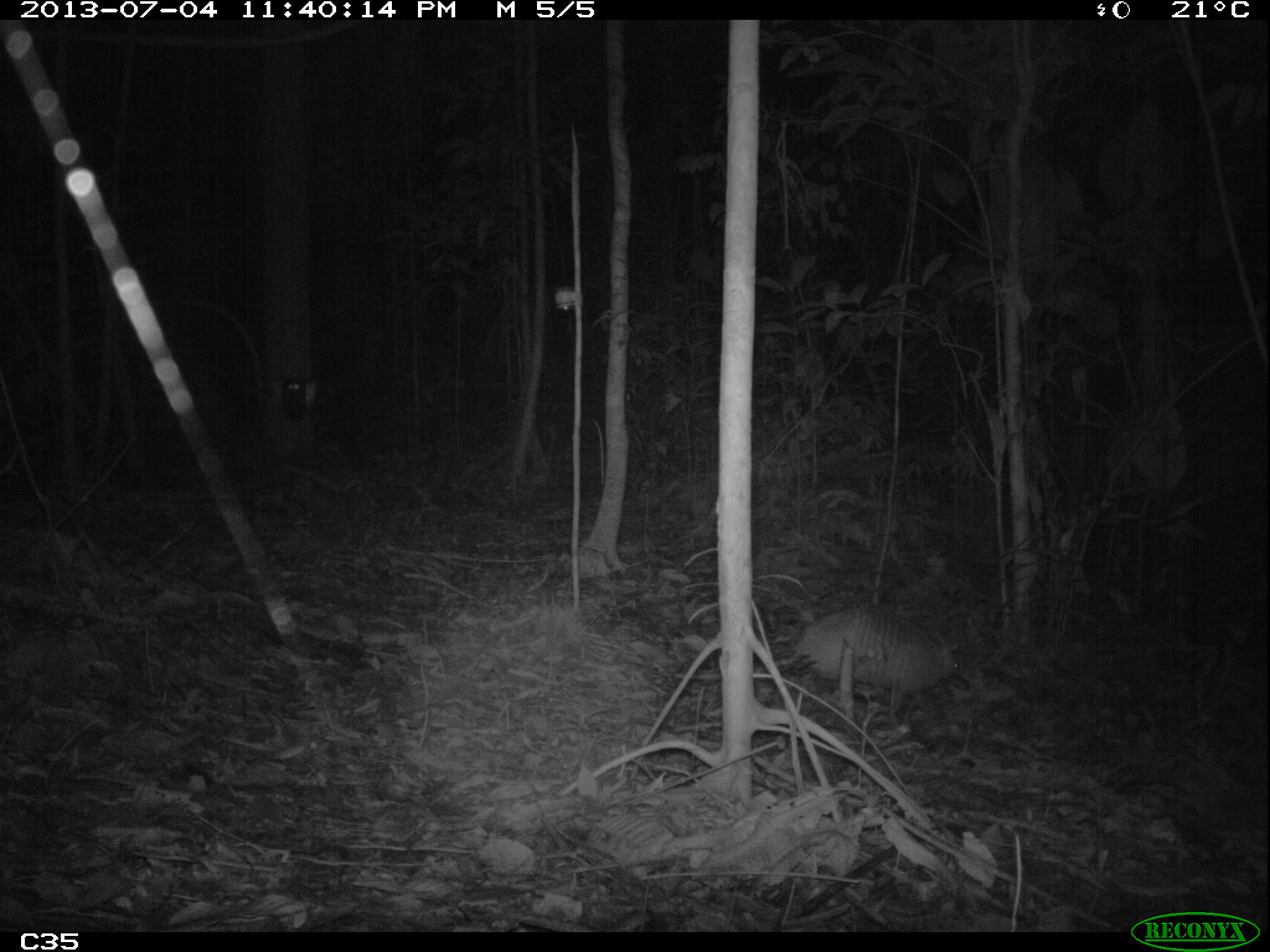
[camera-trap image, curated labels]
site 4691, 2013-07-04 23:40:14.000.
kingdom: Animalia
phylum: Chordata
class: Mammalia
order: Cingulata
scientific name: Cingulata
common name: armadillo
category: unknown armadillo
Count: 1.